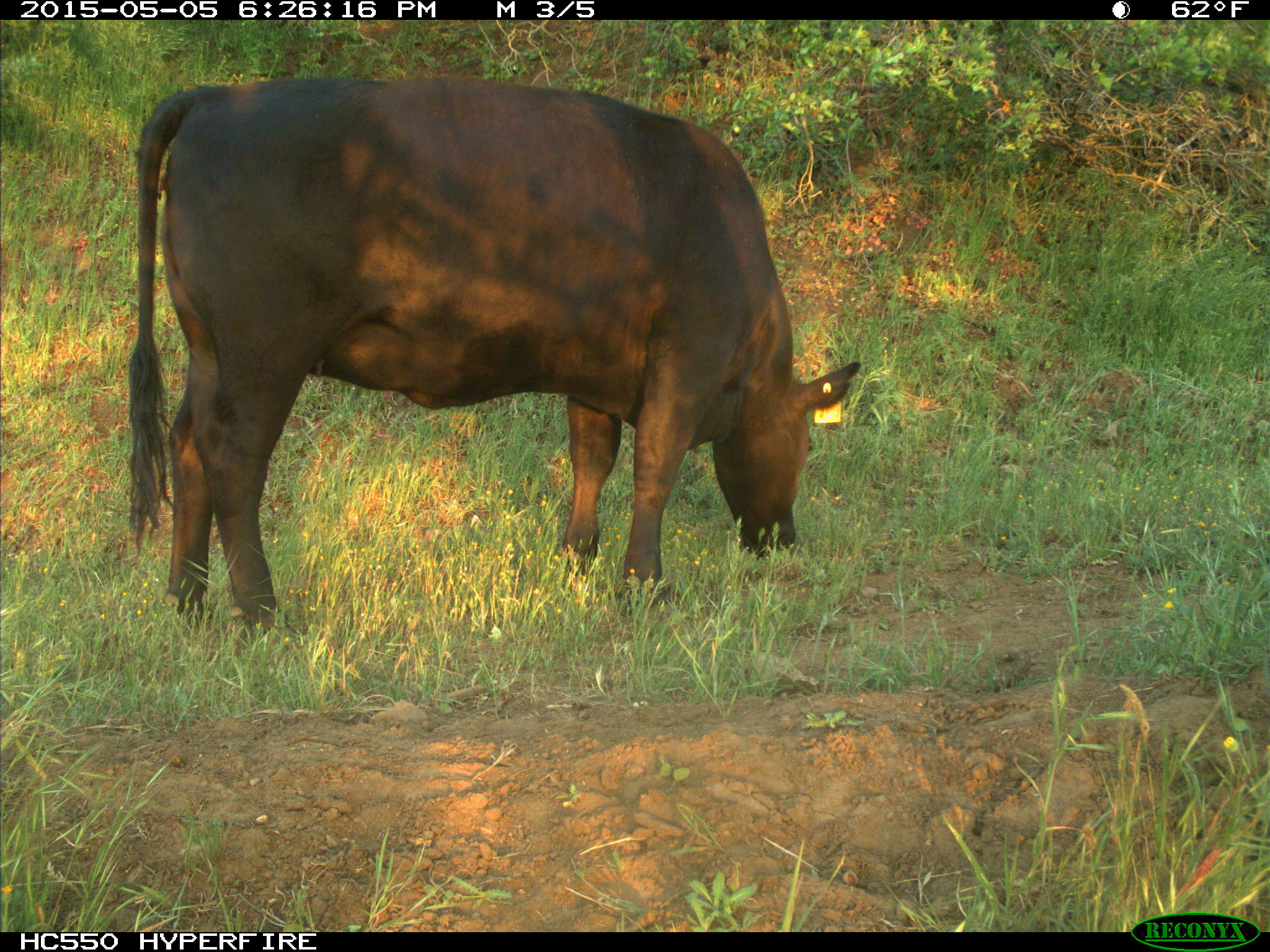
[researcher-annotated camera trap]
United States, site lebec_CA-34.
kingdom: Animalia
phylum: Chordata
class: Mammalia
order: Artiodactyla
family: Bovidae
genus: Bos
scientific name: Bos taurus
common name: domestic cow